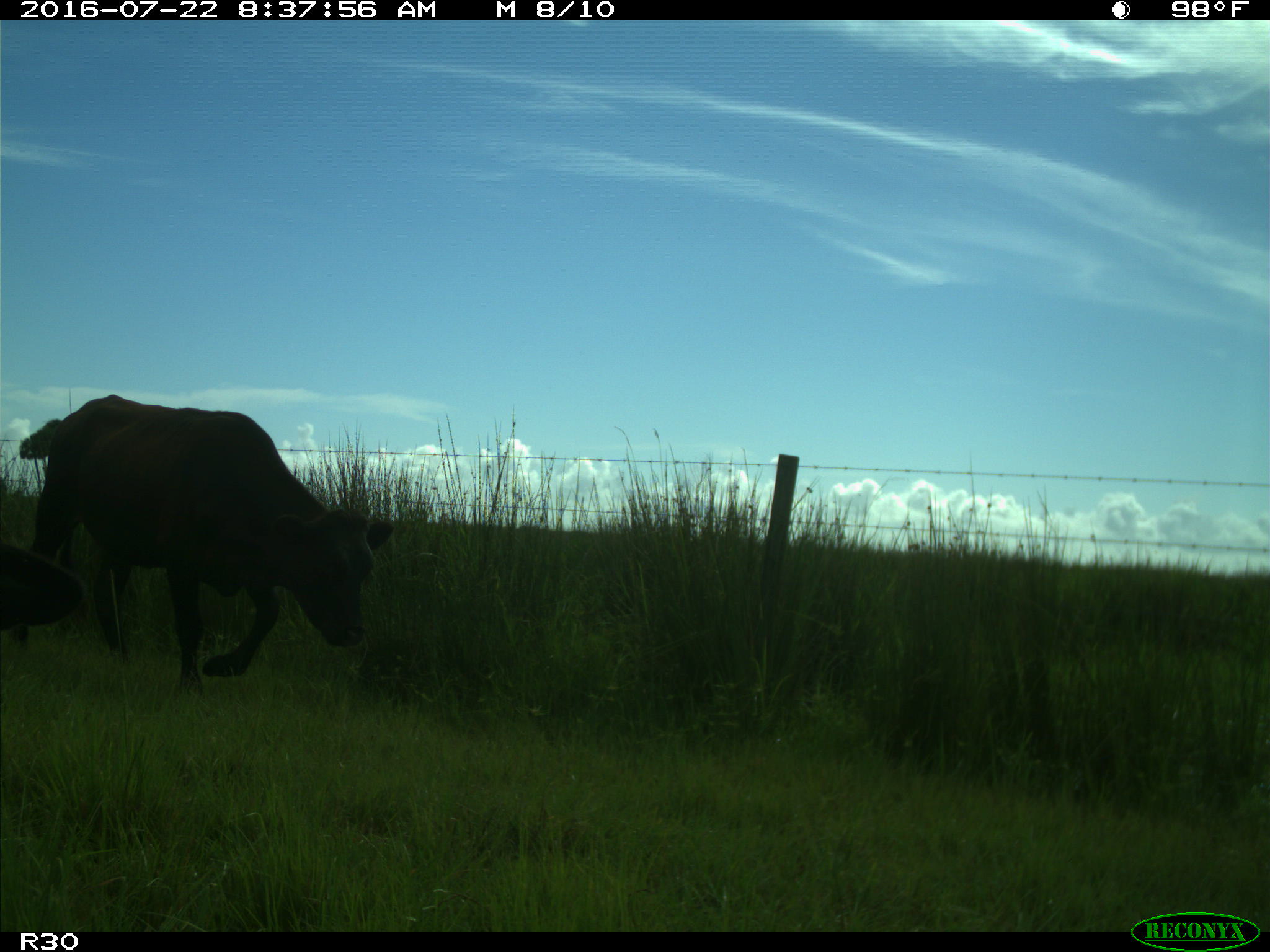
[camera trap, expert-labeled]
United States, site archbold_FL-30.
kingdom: Animalia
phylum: Chordata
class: Mammalia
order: Artiodactyla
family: Bovidae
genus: Bos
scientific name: Bos taurus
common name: domestic cow